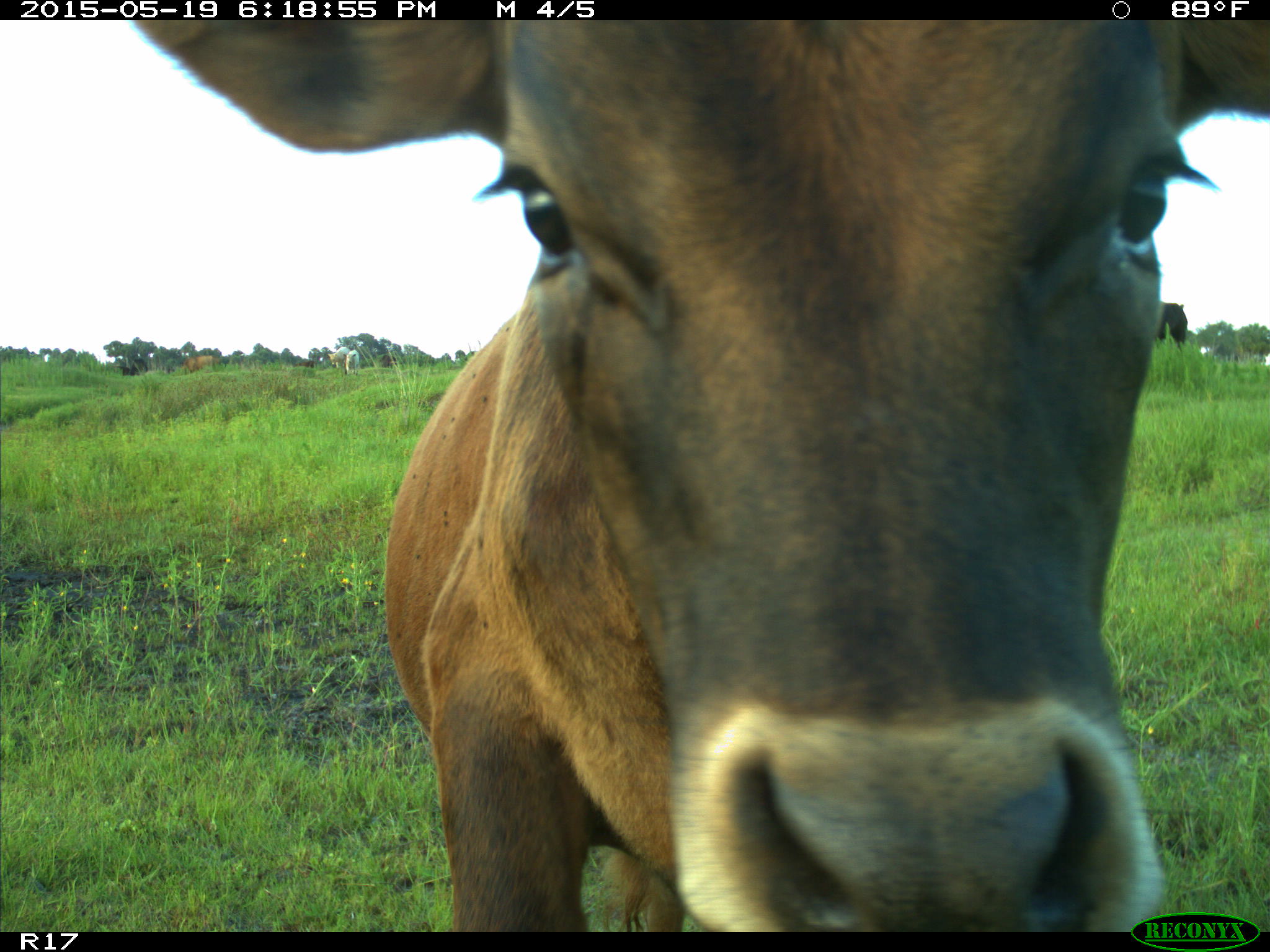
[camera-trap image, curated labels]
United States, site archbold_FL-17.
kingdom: Animalia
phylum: Chordata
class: Mammalia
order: Artiodactyla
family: Bovidae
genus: Bos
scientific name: Bos taurus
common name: domestic cow